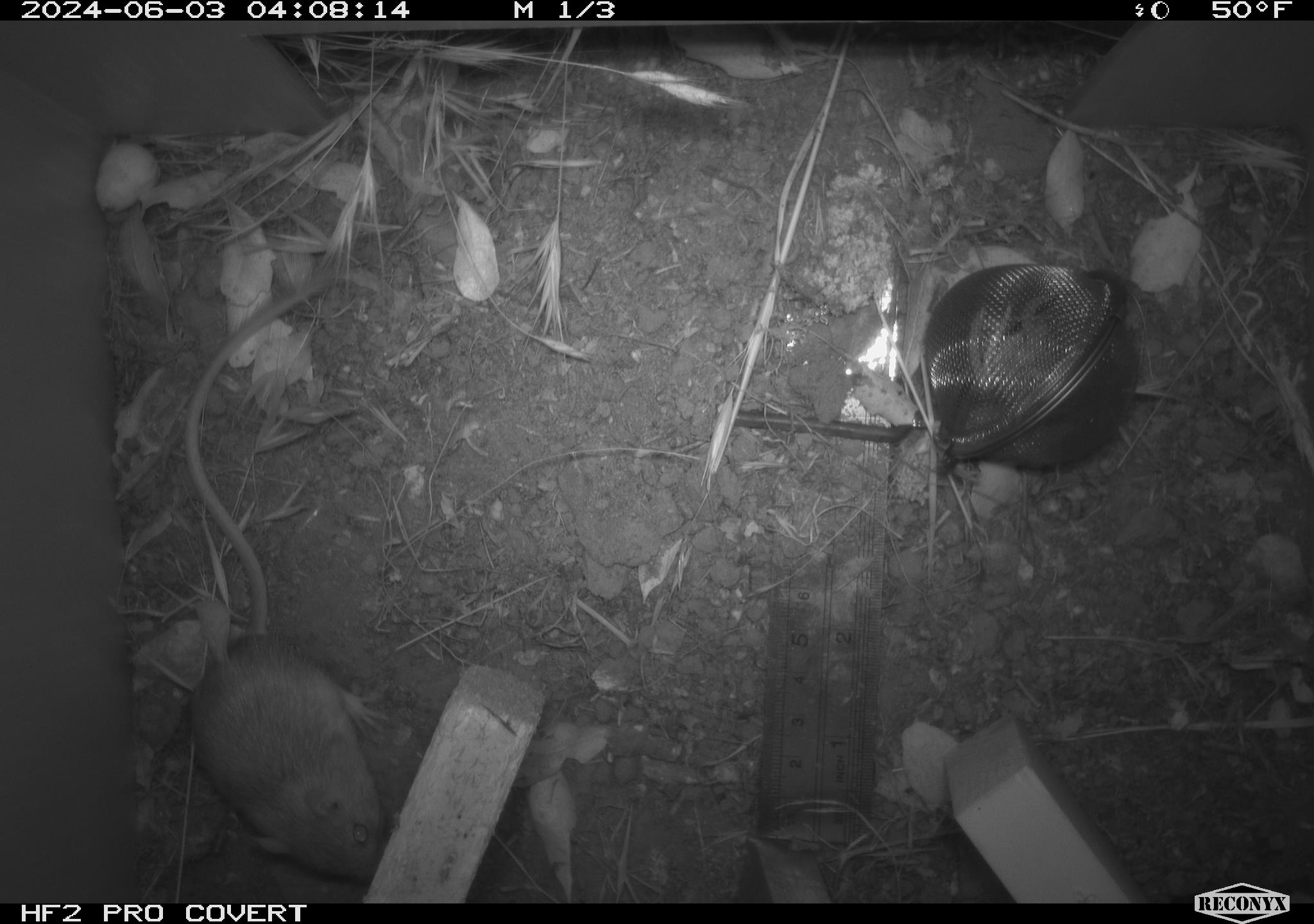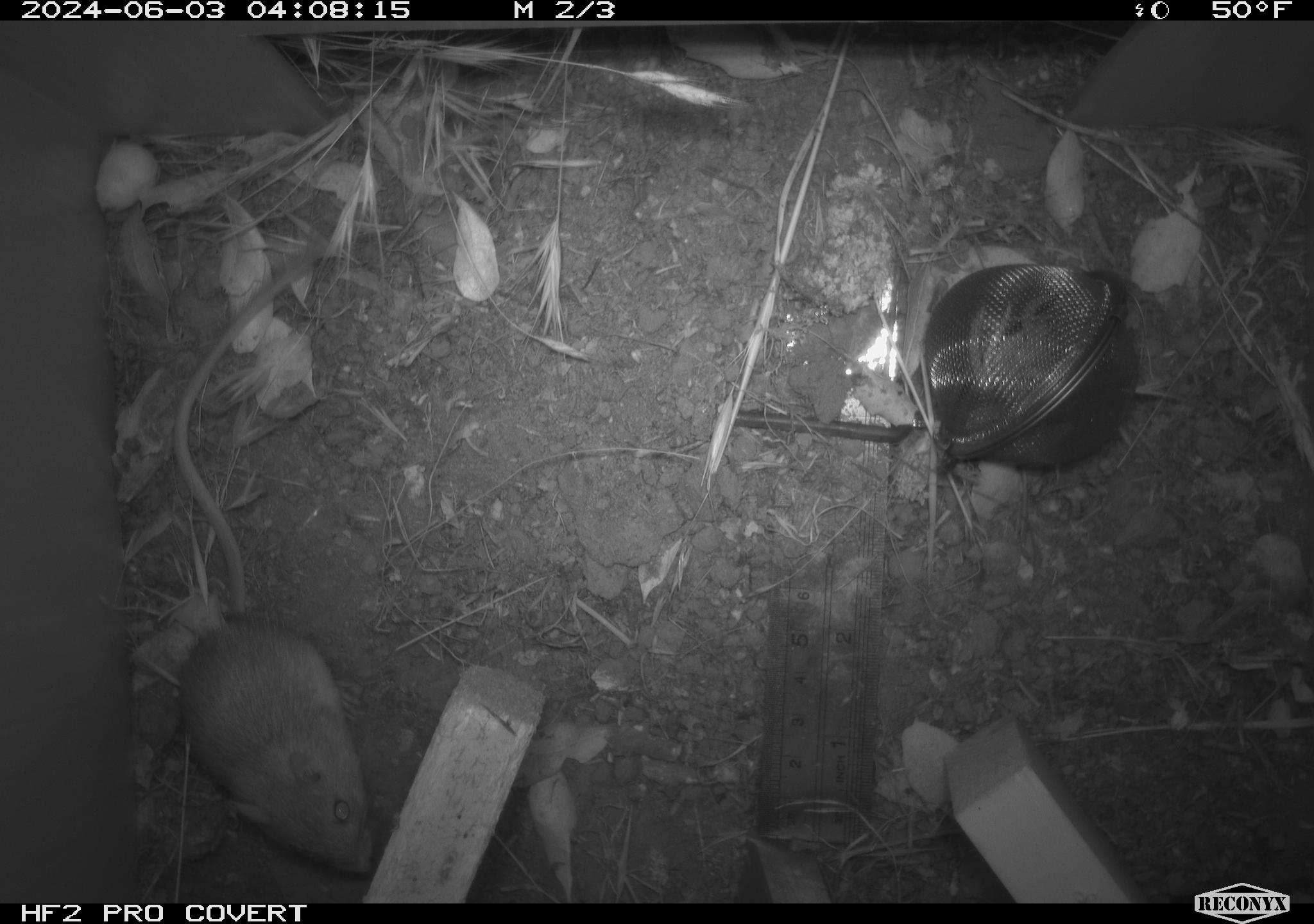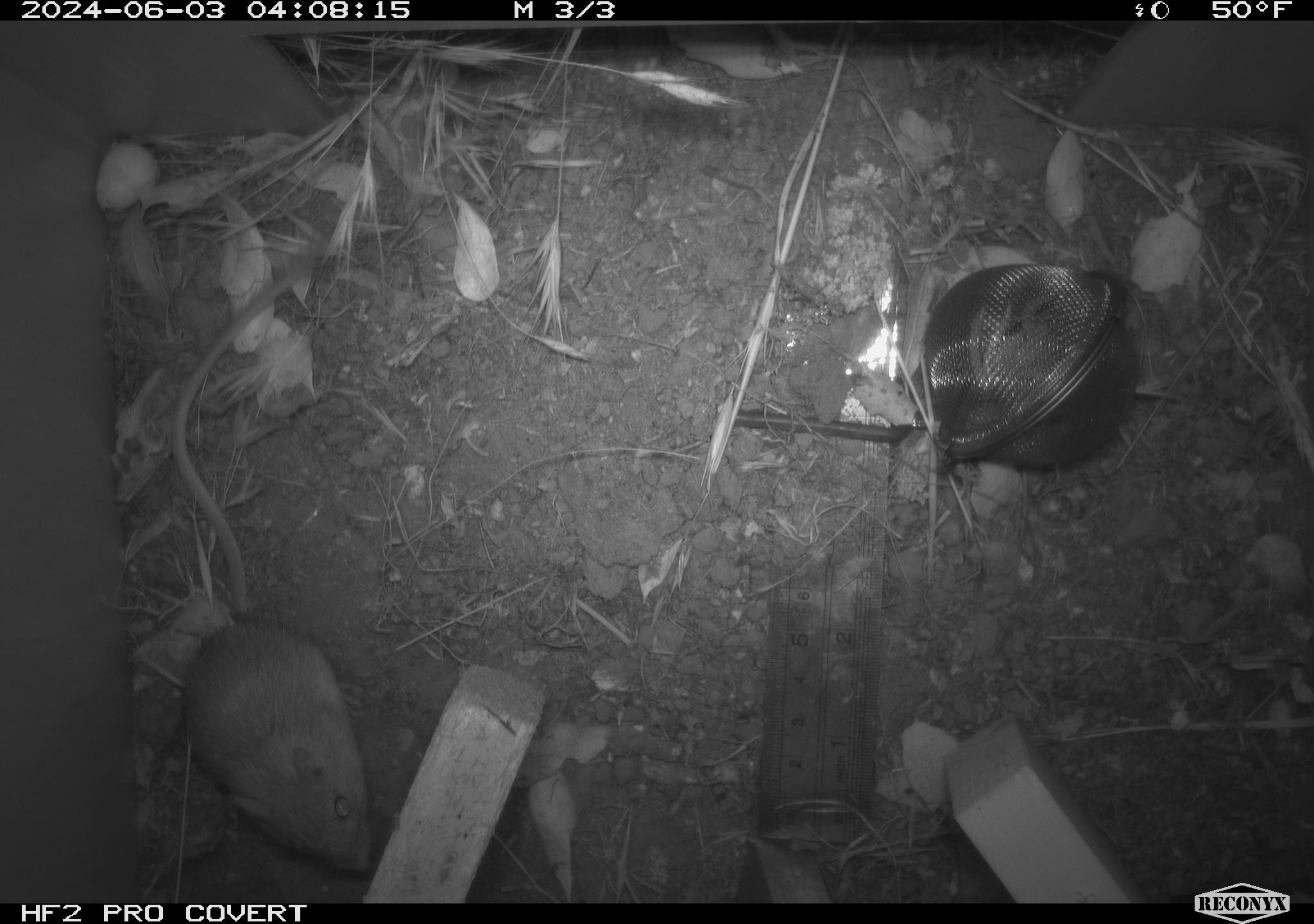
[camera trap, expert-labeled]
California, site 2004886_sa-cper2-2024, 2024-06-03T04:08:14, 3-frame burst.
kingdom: Animalia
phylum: Chordata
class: Mammalia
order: Rodentia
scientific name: Rodentia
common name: rodent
Rodent (Rodentia).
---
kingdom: Animalia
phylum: Chordata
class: Mammalia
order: Rodentia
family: Heteromyidae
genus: Dipodomys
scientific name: Dipodomys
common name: kangaroo rats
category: dipodomys species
Dipodomys species (kangaroo rats) (Dipodomys).